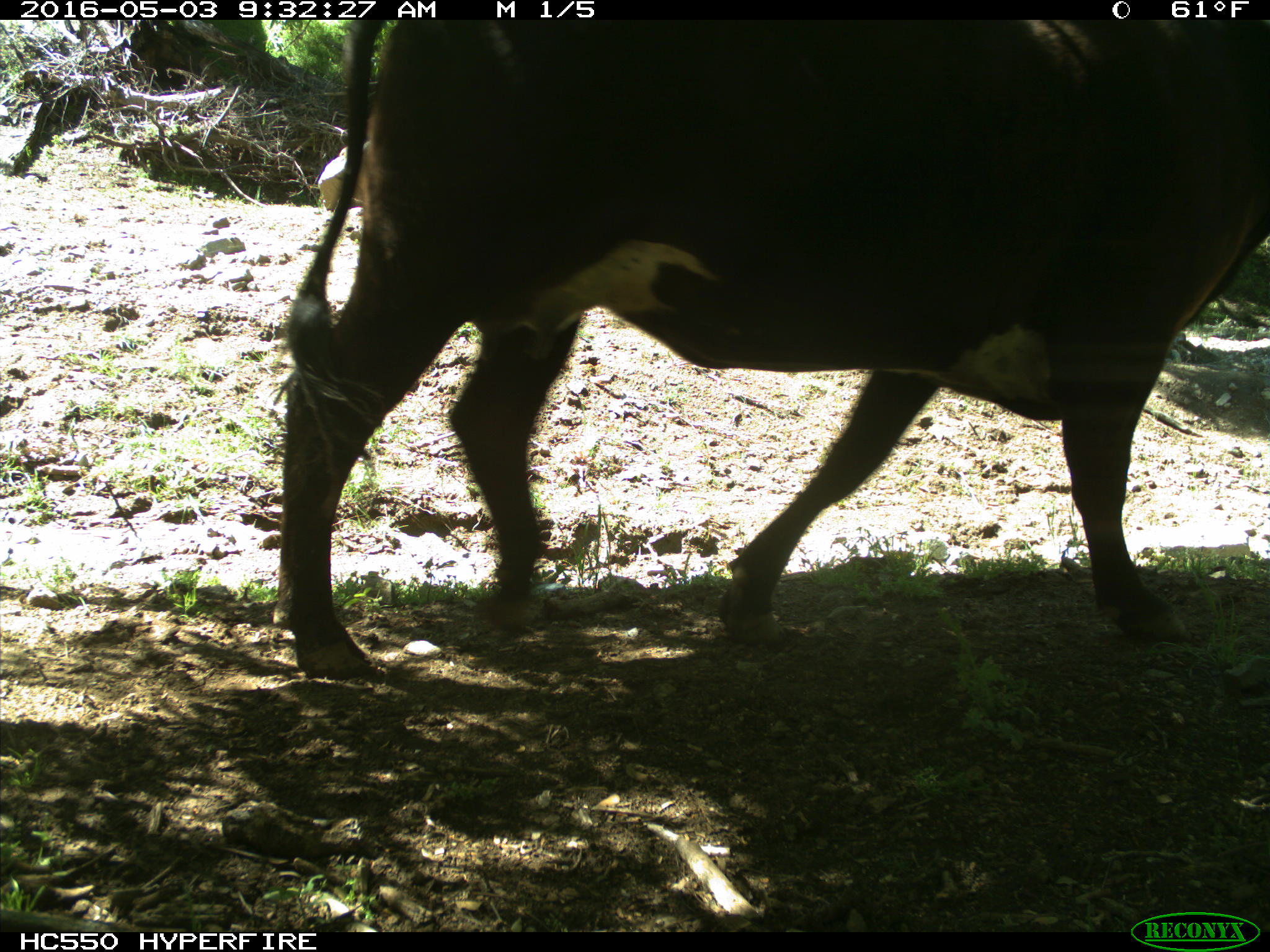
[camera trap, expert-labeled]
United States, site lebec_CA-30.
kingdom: Animalia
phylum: Chordata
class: Mammalia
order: Artiodactyla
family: Bovidae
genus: Bos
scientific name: Bos taurus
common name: domestic cow